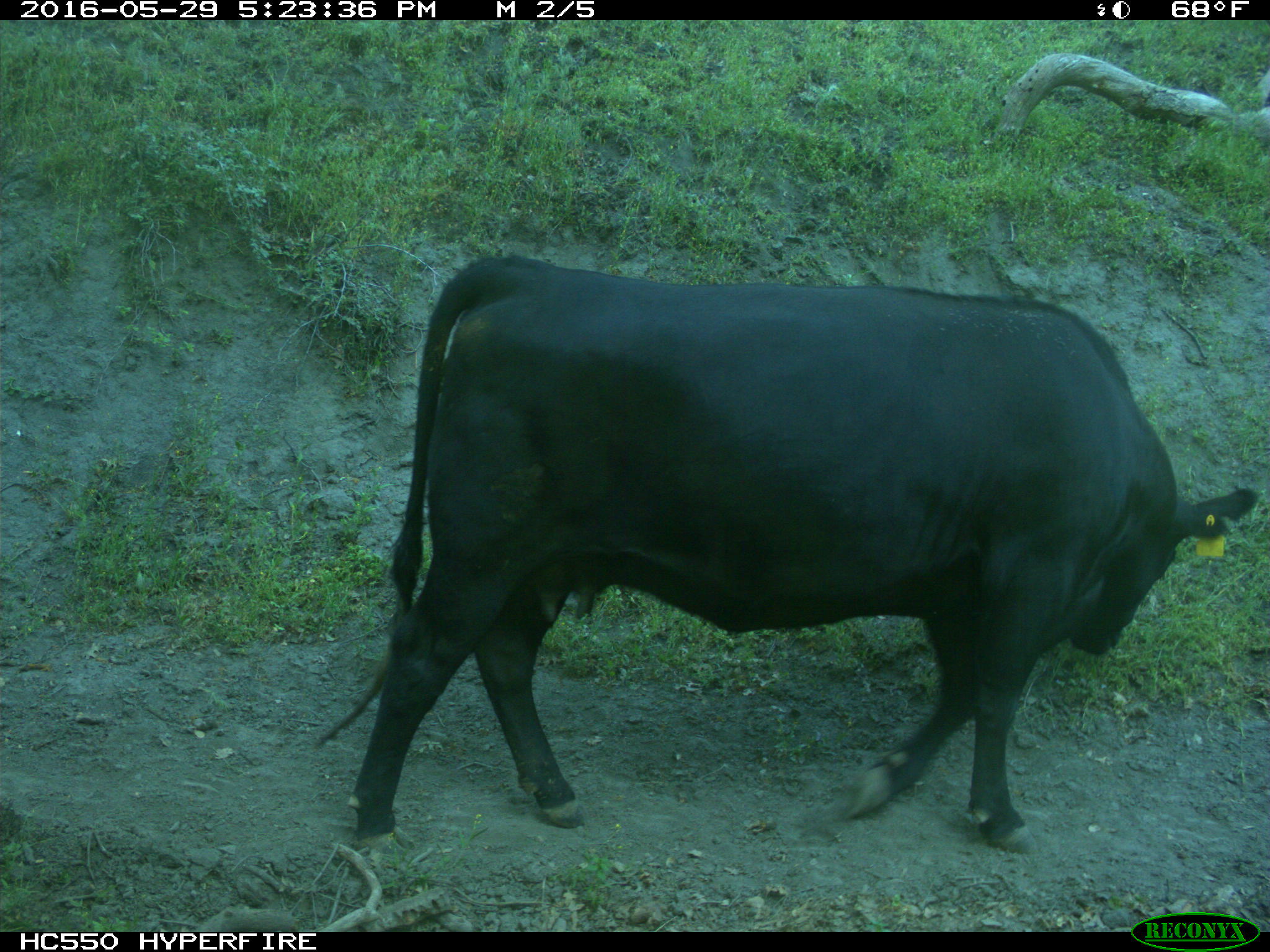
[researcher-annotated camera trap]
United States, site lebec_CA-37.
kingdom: Animalia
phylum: Chordata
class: Mammalia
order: Artiodactyla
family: Bovidae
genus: Bos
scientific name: Bos taurus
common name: domestic cow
Bos taurus (domestic cow).